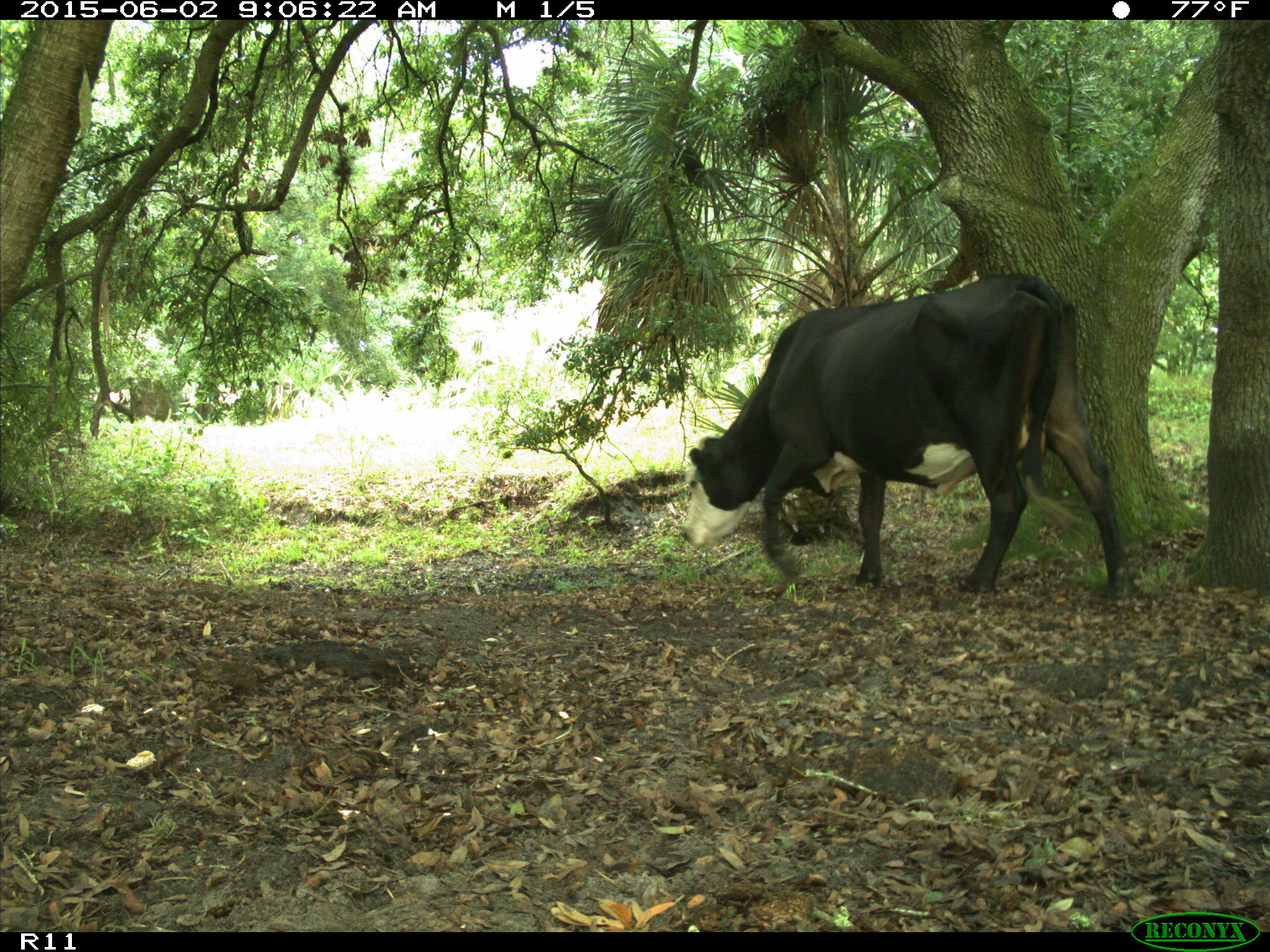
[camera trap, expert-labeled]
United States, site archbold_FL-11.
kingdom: Animalia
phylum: Chordata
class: Mammalia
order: Artiodactyla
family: Bovidae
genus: Bos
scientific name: Bos taurus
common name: domestic cow